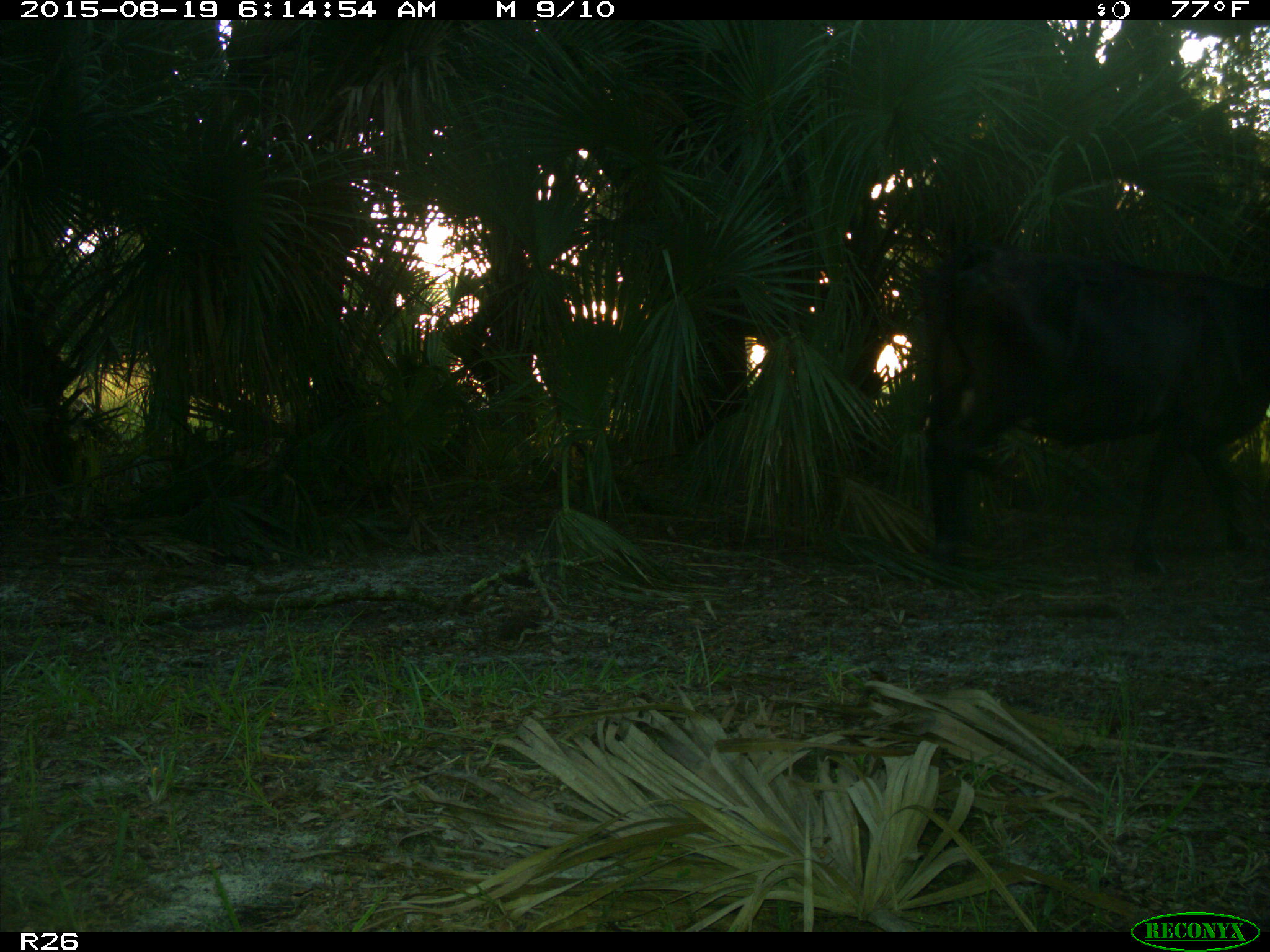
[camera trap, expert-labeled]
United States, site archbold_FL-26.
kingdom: Animalia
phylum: Chordata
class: Mammalia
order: Artiodactyla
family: Bovidae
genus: Bos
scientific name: Bos taurus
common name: domestic cow